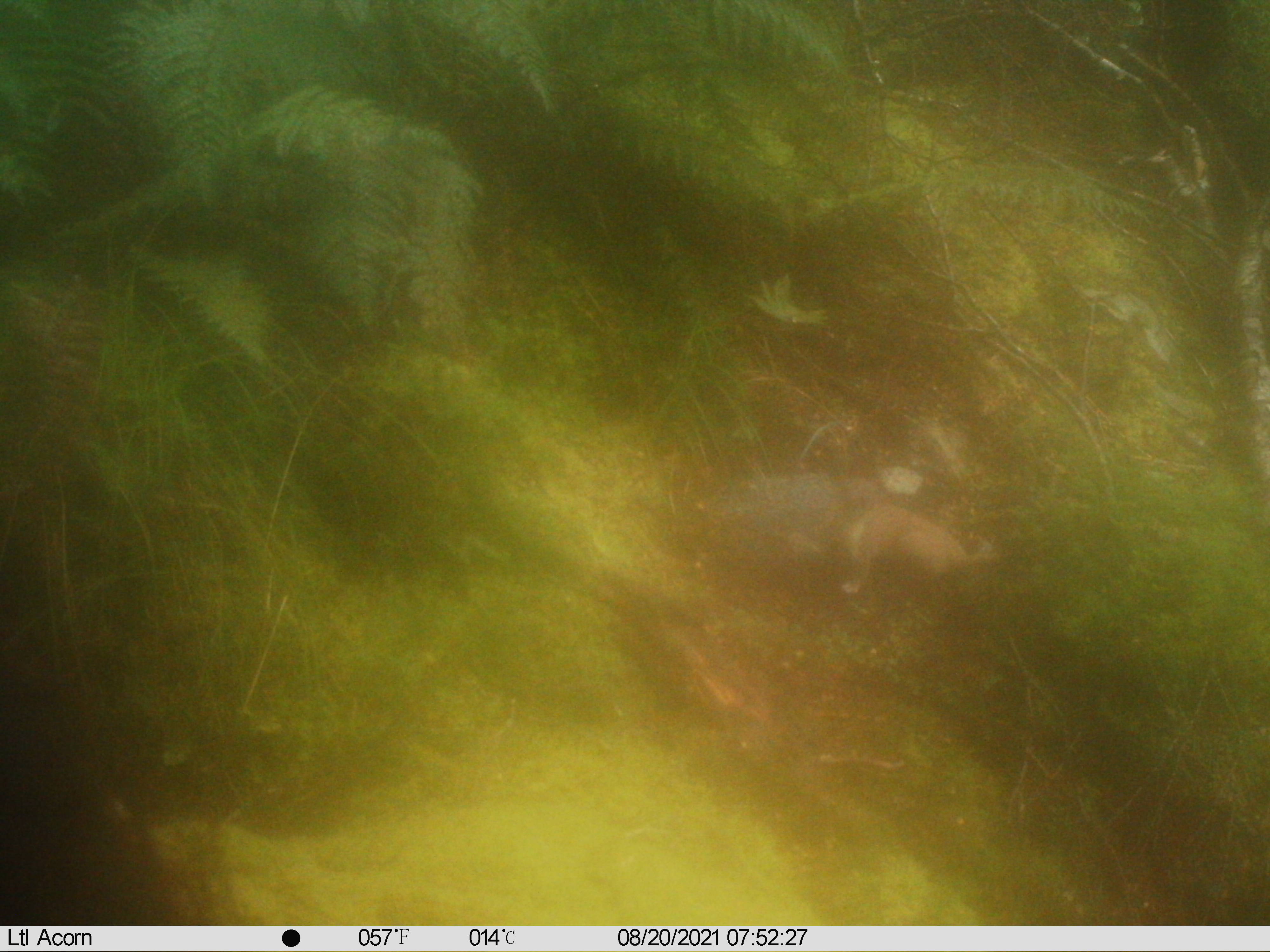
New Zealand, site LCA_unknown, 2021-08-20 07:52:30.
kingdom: Animalia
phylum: Chordata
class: Mammalia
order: Carnivora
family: Mustelidae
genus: Mustela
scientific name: Mustela erminea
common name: stoat